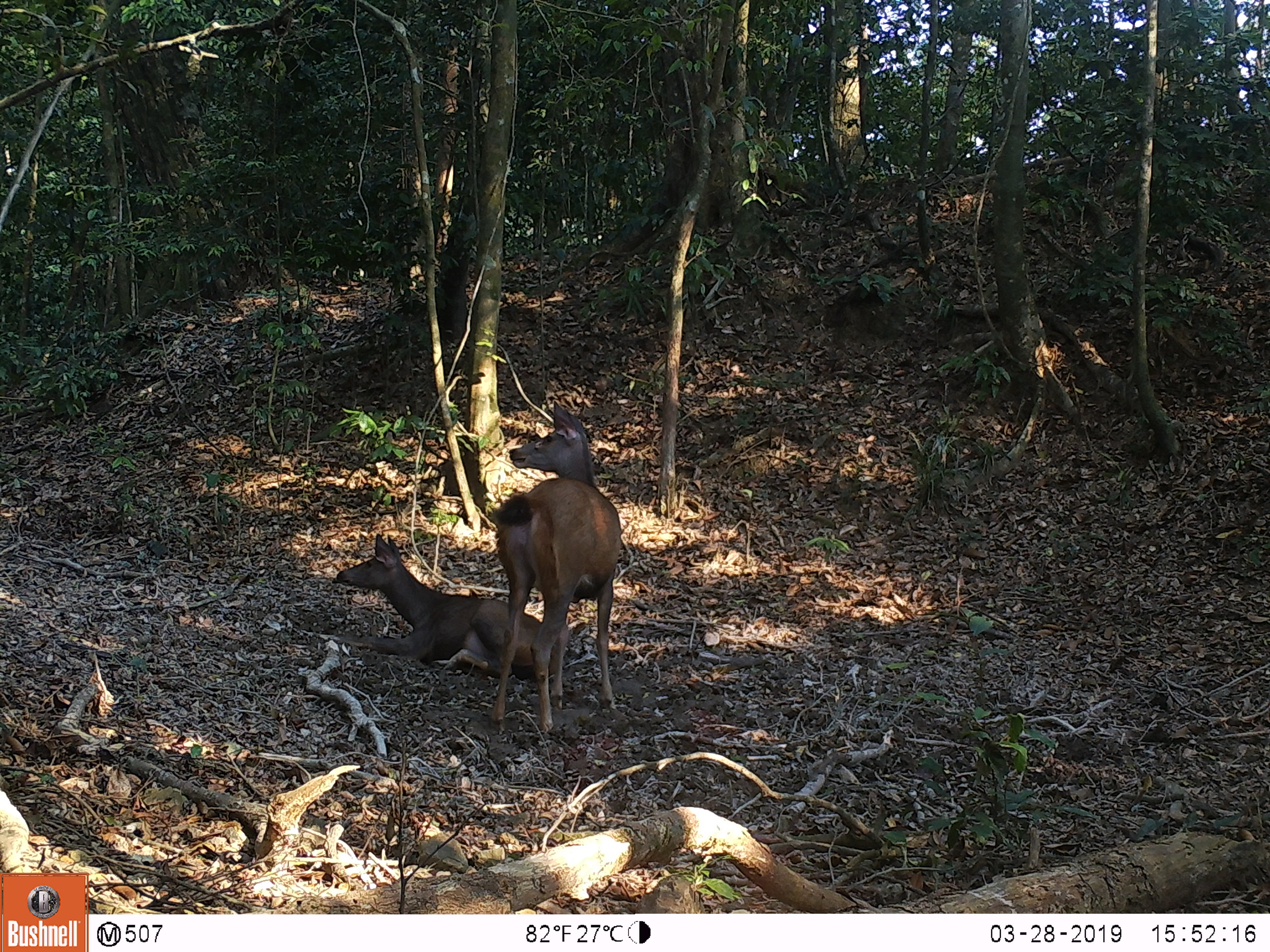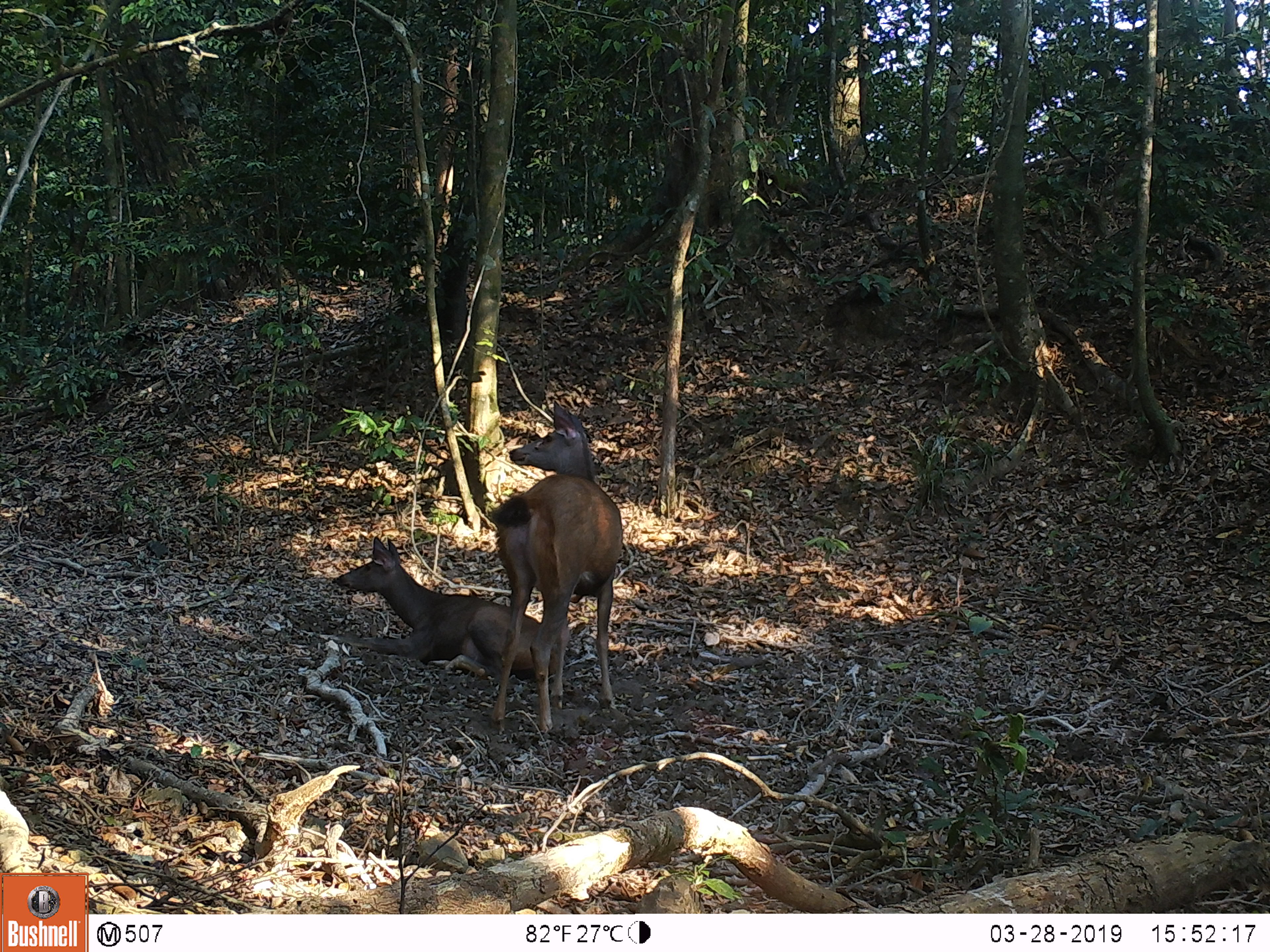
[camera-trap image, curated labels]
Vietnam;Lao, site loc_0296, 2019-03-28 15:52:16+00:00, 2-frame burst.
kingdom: Animalia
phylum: Chordata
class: Mammalia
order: Artiodactyla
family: Cervidae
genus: Rusa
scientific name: Rusa unicolor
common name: sambar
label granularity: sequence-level